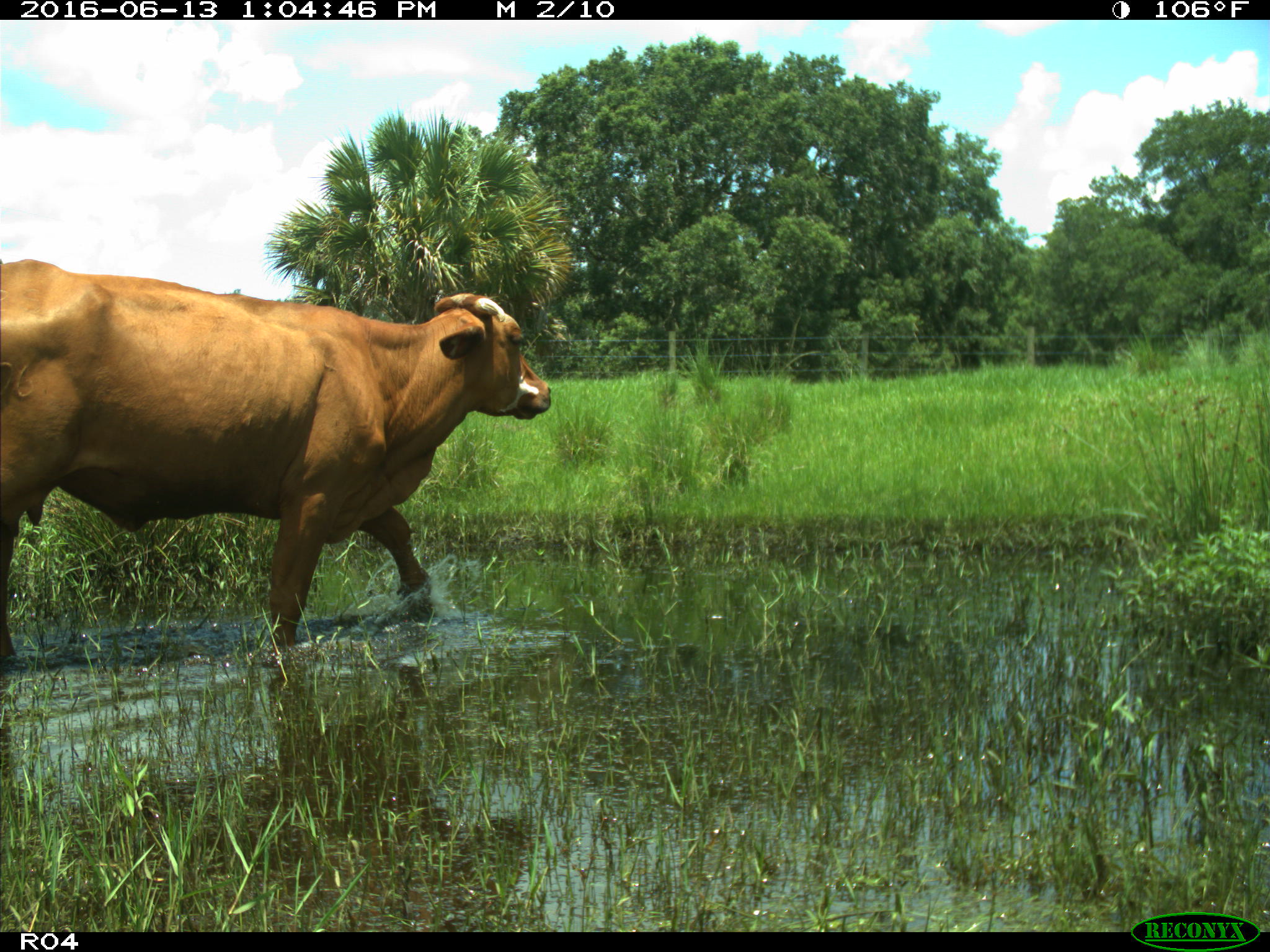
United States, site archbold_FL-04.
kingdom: Animalia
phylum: Chordata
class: Mammalia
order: Artiodactyla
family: Bovidae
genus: Bos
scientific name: Bos taurus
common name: domestic cow